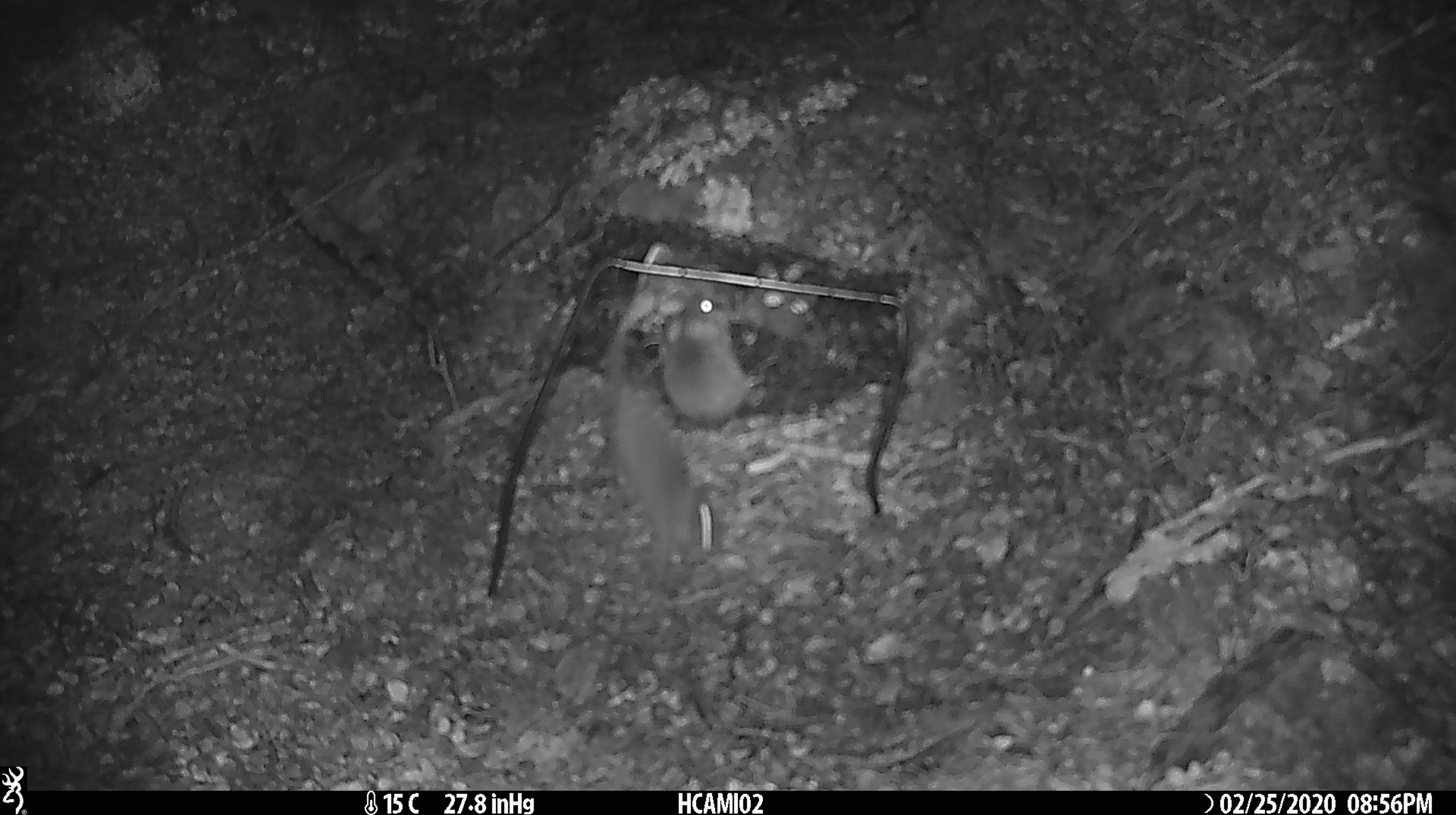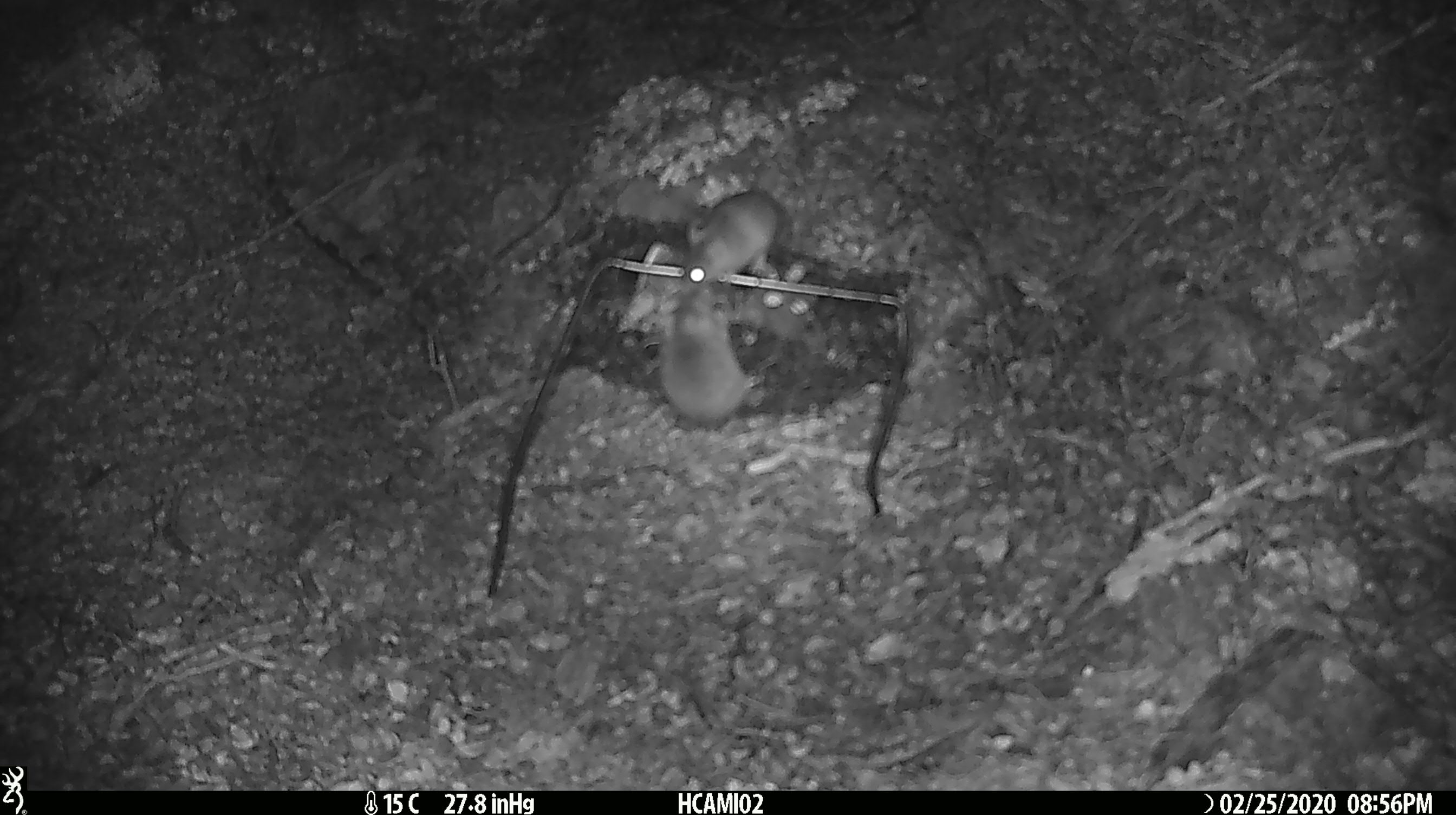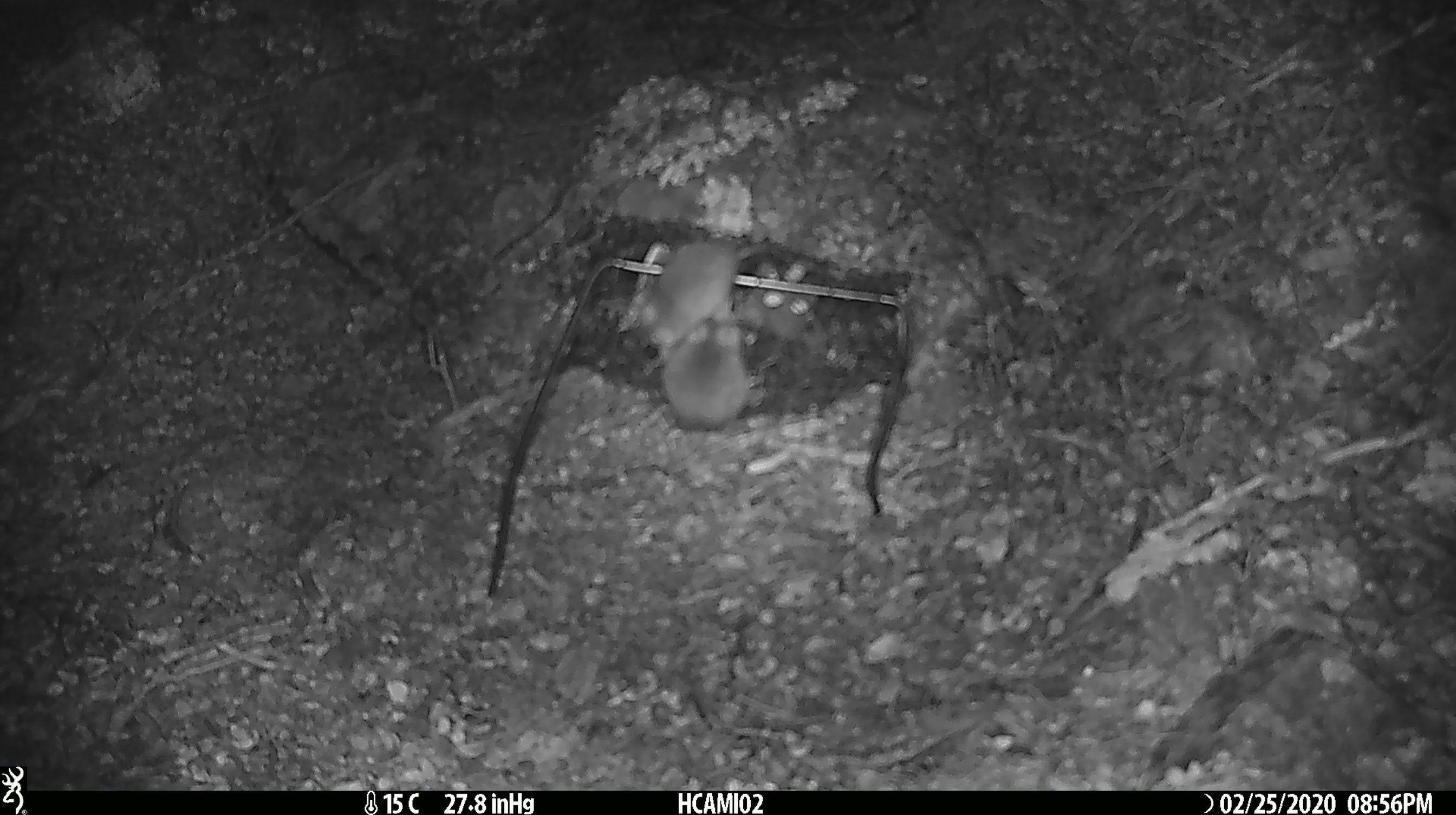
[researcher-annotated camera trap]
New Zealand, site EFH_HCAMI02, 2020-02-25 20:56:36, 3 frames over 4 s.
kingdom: Animalia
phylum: Chordata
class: Mammalia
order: Rodentia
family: Muridae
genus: Mus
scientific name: Mus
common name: mouse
Mouse (Mus).